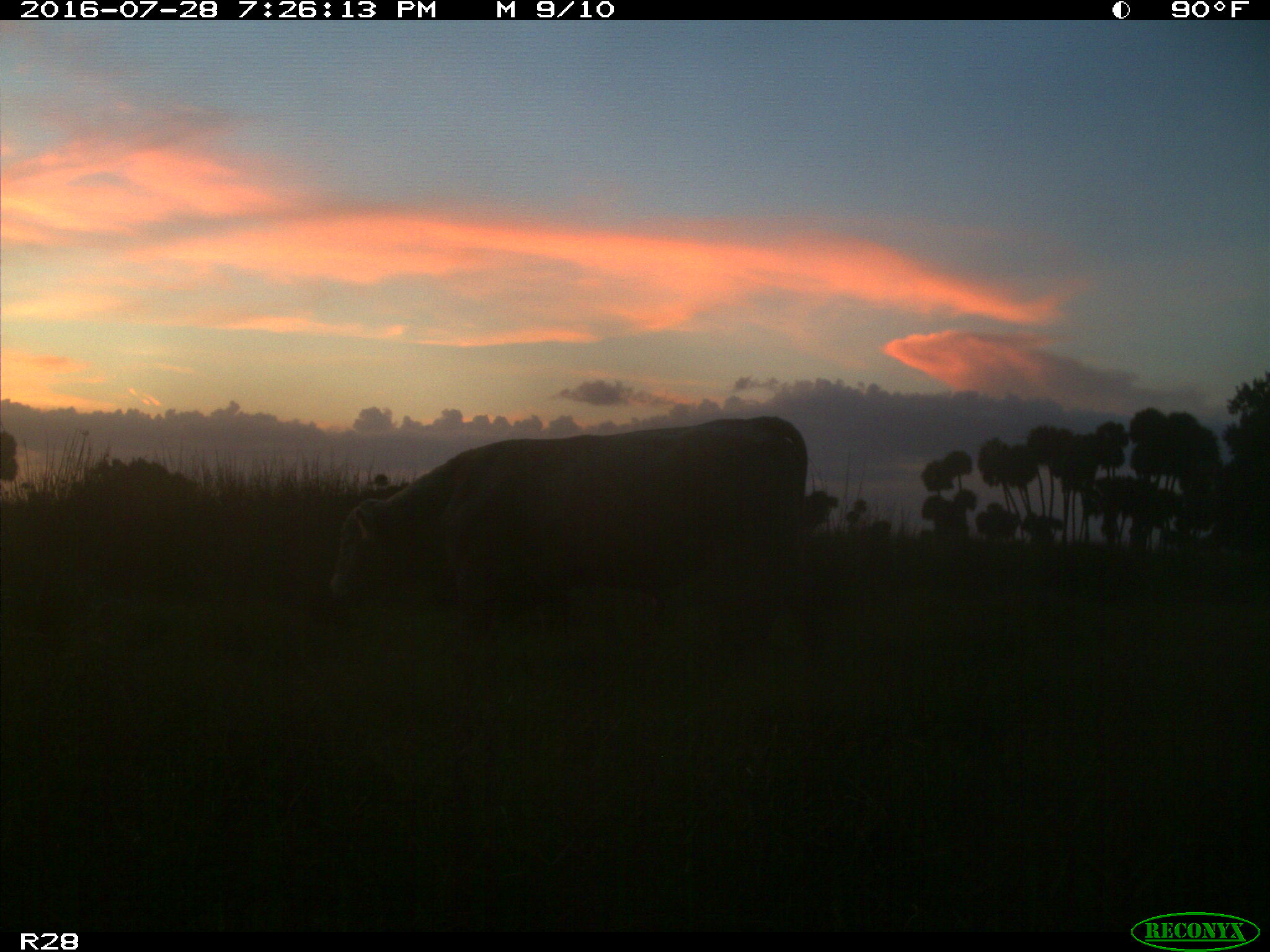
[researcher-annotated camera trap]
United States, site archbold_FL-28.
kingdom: Animalia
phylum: Chordata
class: Mammalia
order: Artiodactyla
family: Bovidae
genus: Bos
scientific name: Bos taurus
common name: domestic cow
Bos taurus (domestic cow).